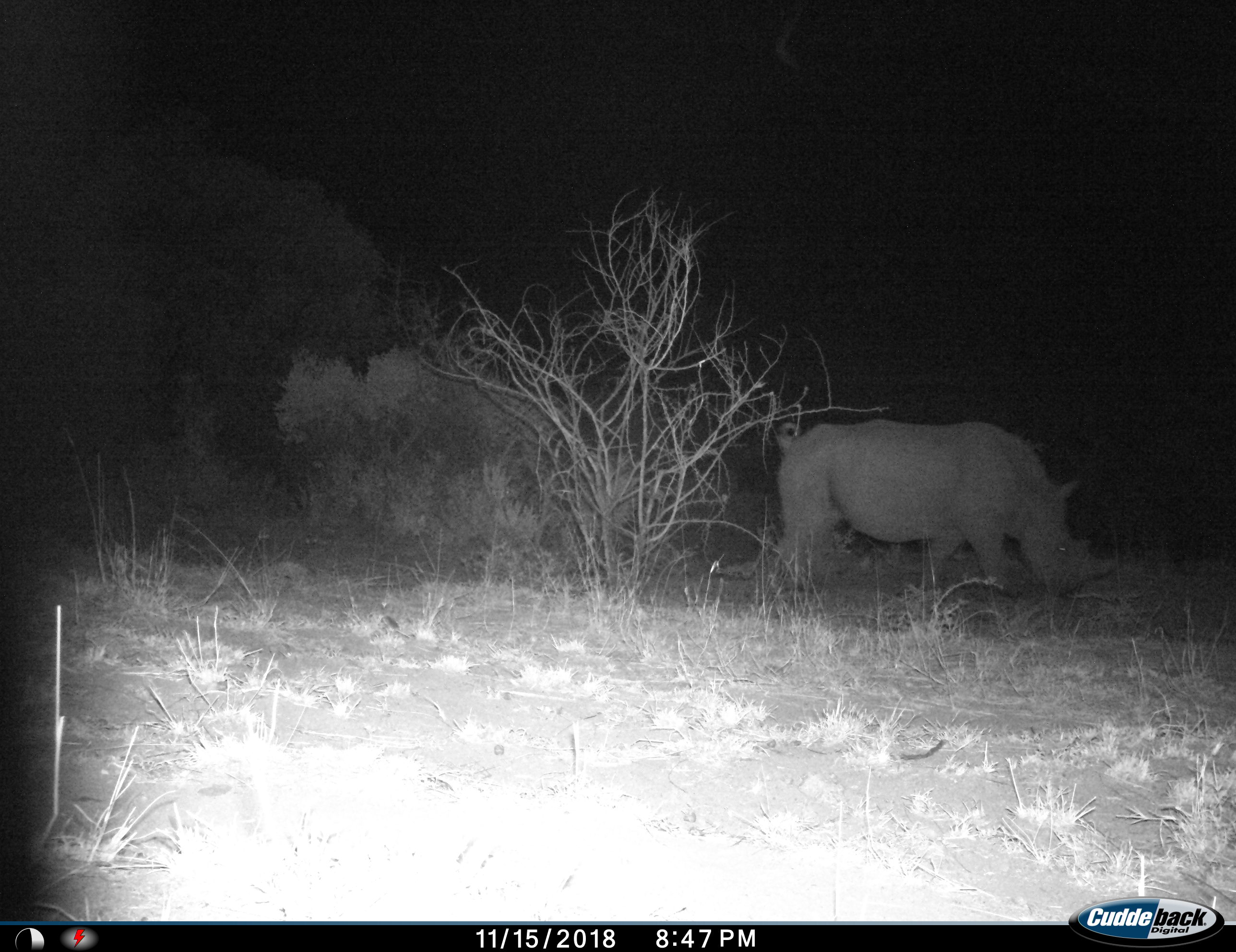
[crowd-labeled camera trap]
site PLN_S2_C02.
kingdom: Animalia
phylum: Chordata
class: Mammalia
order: Perissodactyla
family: Rhinocerotidae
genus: Ceratotherium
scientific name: Ceratotherium simum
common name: white rhinoceros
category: rhinoceroswhite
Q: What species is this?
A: Rhinoceroswhite (white rhinoceros) (Ceratotherium simum).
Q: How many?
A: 1.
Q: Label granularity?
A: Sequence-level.